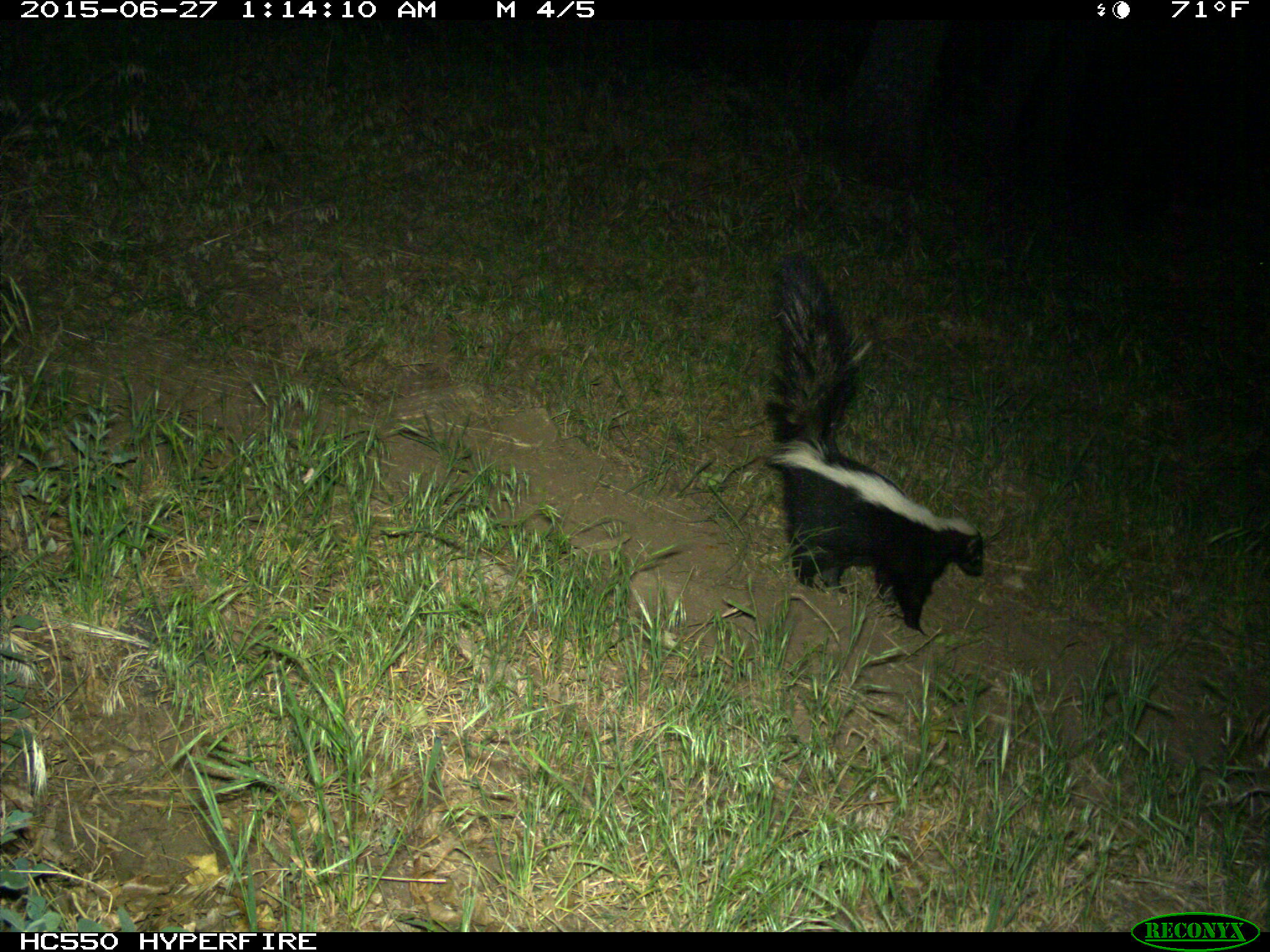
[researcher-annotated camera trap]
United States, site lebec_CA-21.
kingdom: Animalia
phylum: Chordata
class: Mammalia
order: Carnivora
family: Mephitidae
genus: Mephitis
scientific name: Mephitis mephitis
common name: striped skunk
Mephitis mephitis (striped skunk).